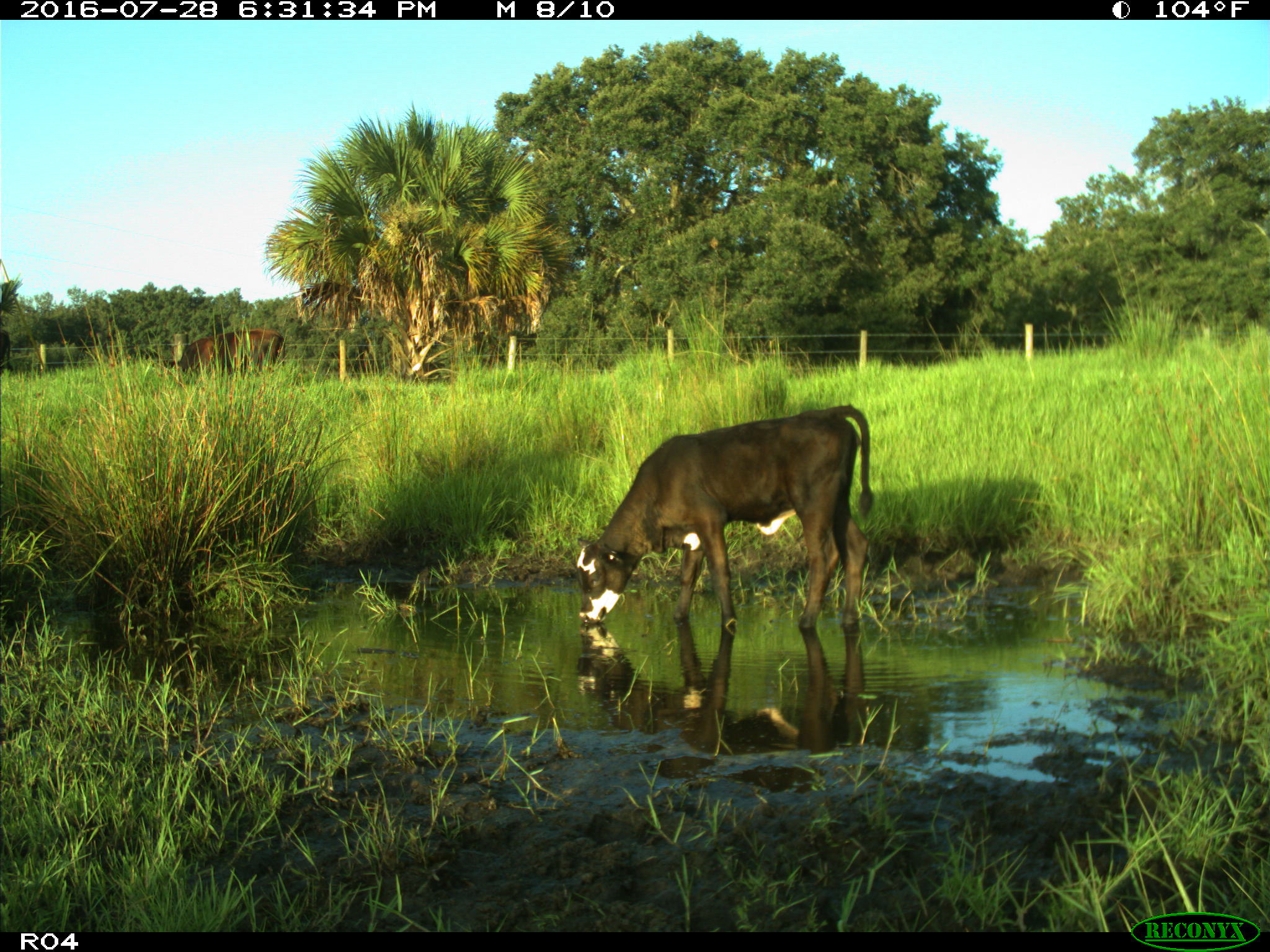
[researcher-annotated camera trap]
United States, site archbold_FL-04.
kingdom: Animalia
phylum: Chordata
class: Mammalia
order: Artiodactyla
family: Bovidae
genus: Bos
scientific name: Bos taurus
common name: domestic cow